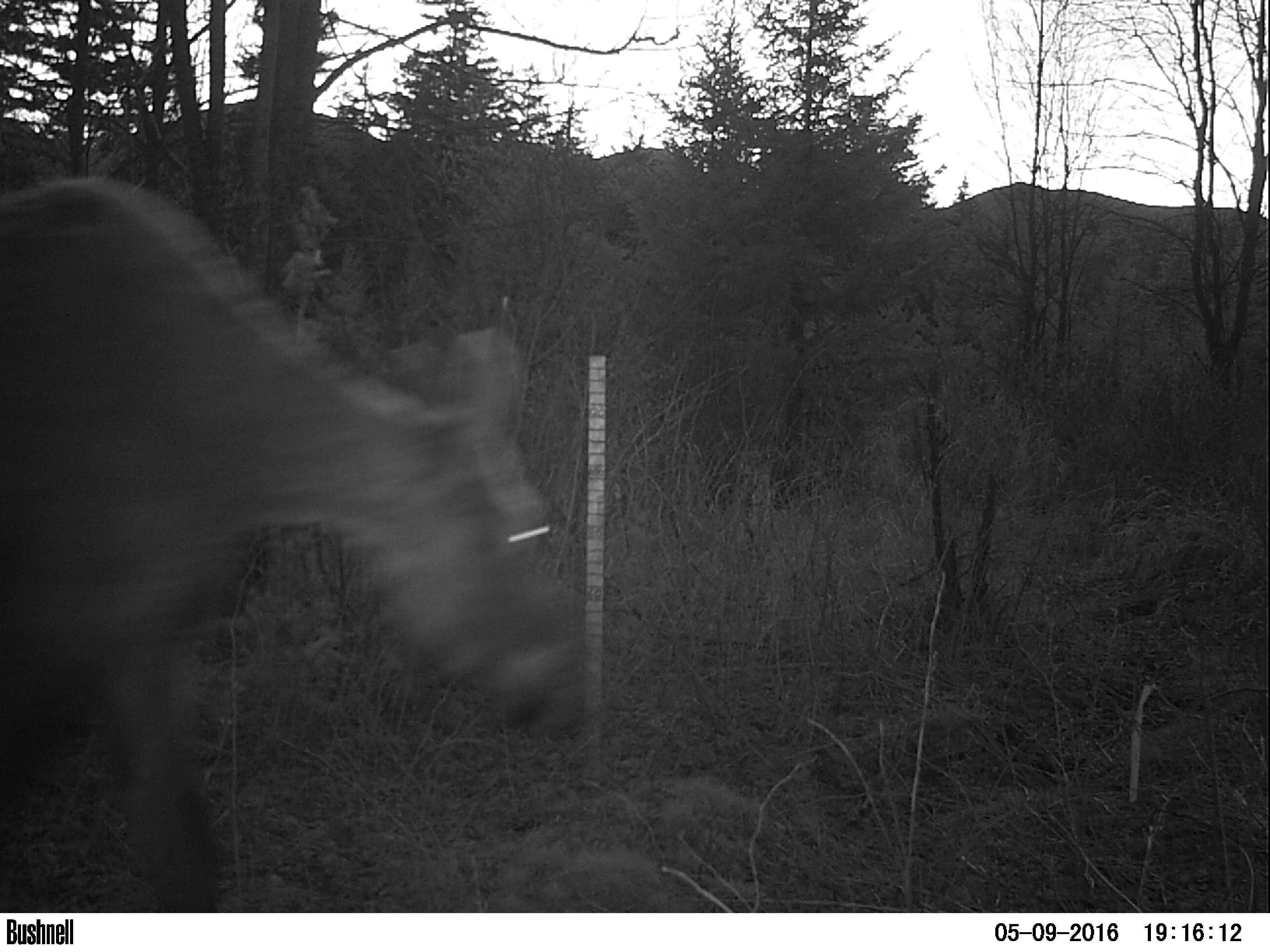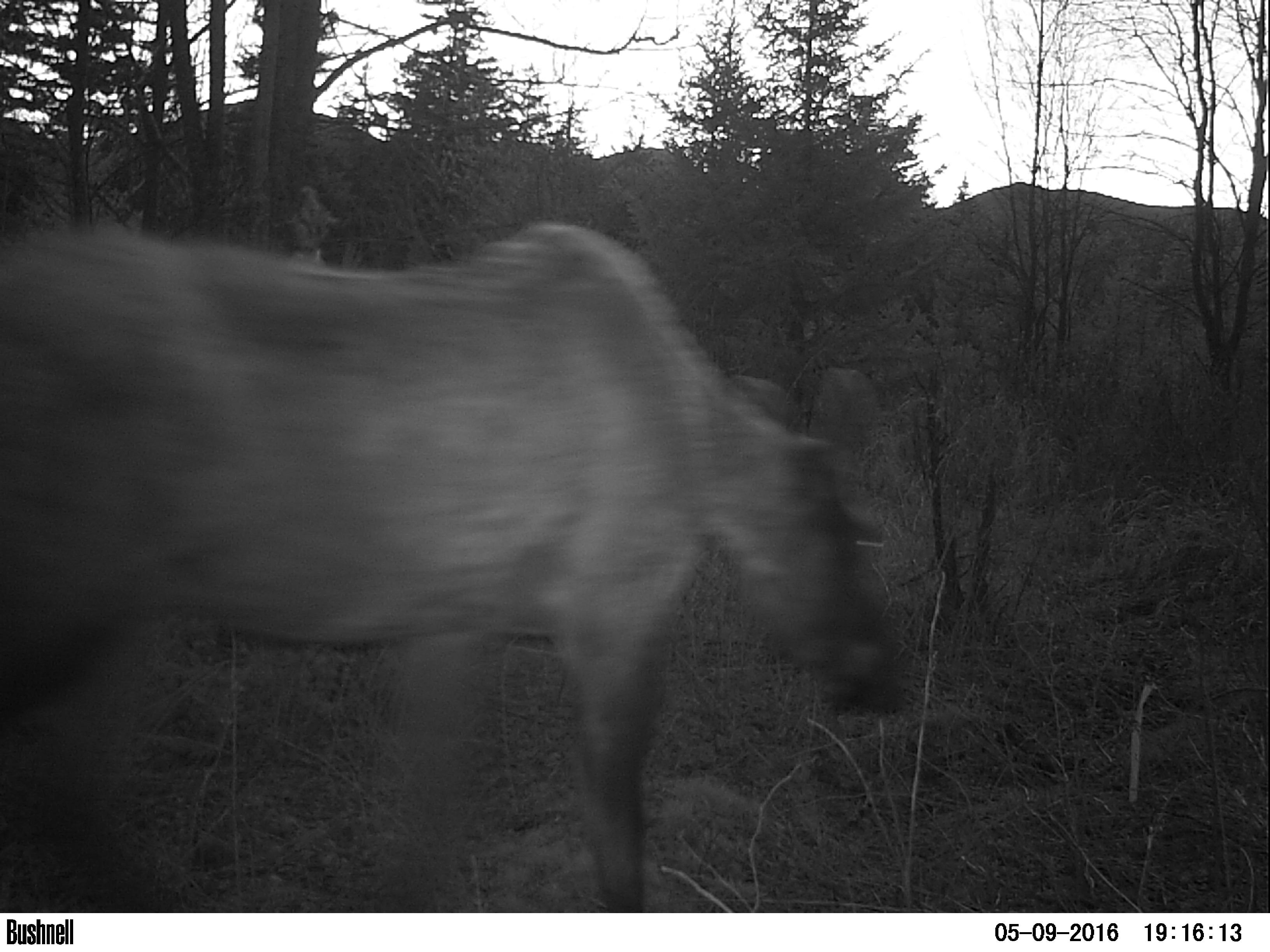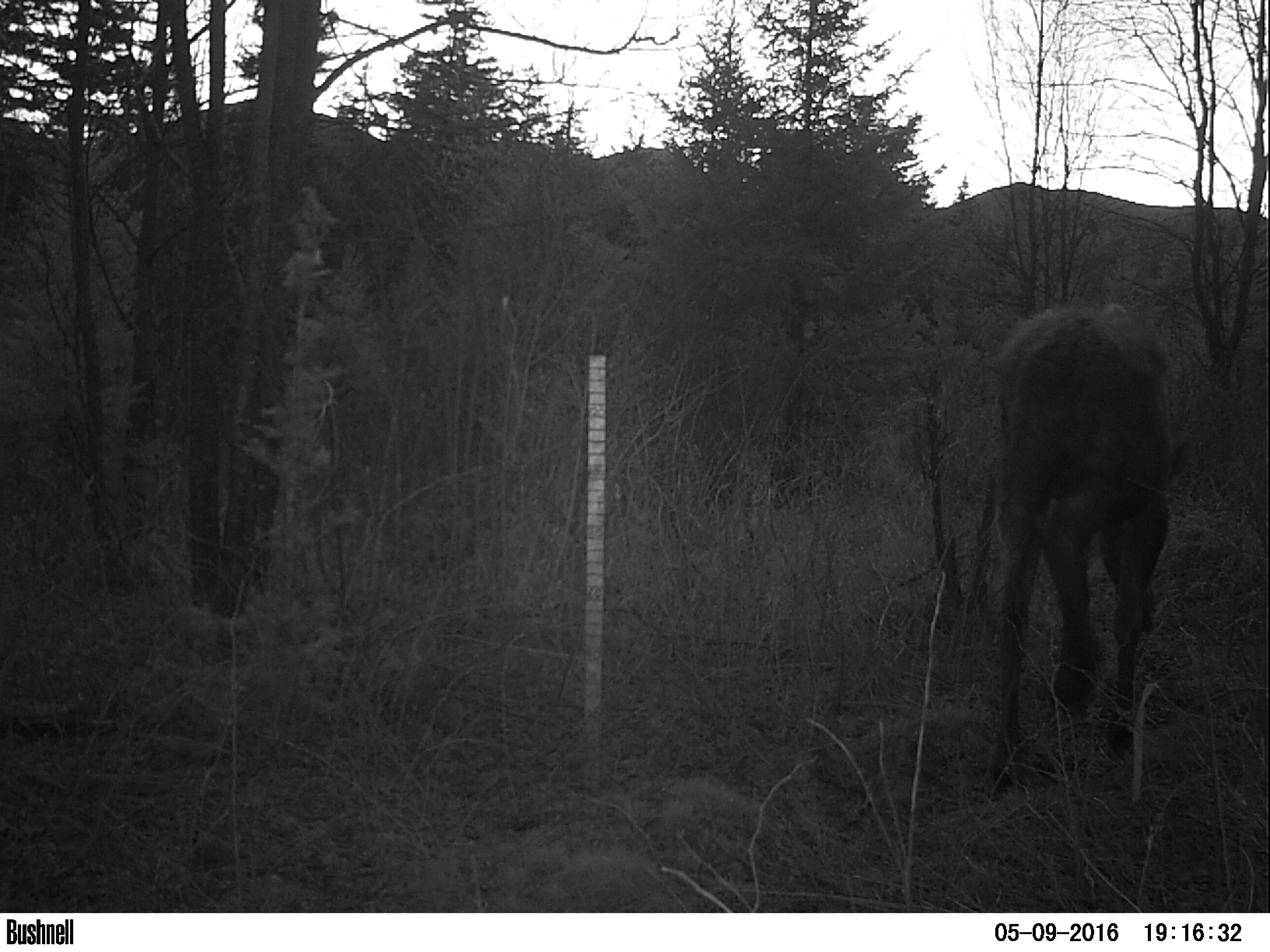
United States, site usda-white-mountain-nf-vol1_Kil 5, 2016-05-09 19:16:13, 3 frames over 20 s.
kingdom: Animalia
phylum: Chordata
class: Mammalia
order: Artiodactyla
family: Cervidae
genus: Alces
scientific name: Alces alces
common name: moose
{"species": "moose (Alces alces)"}